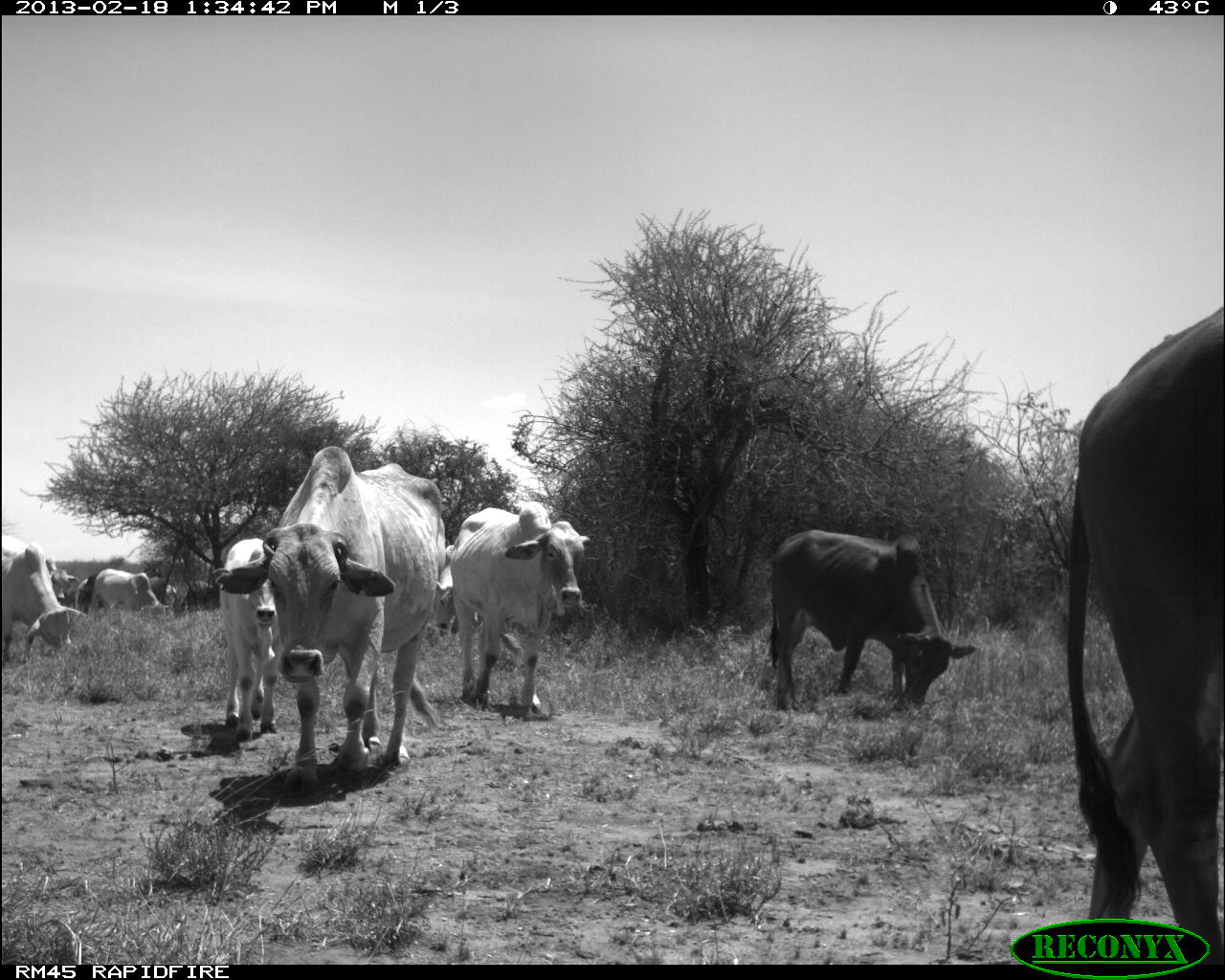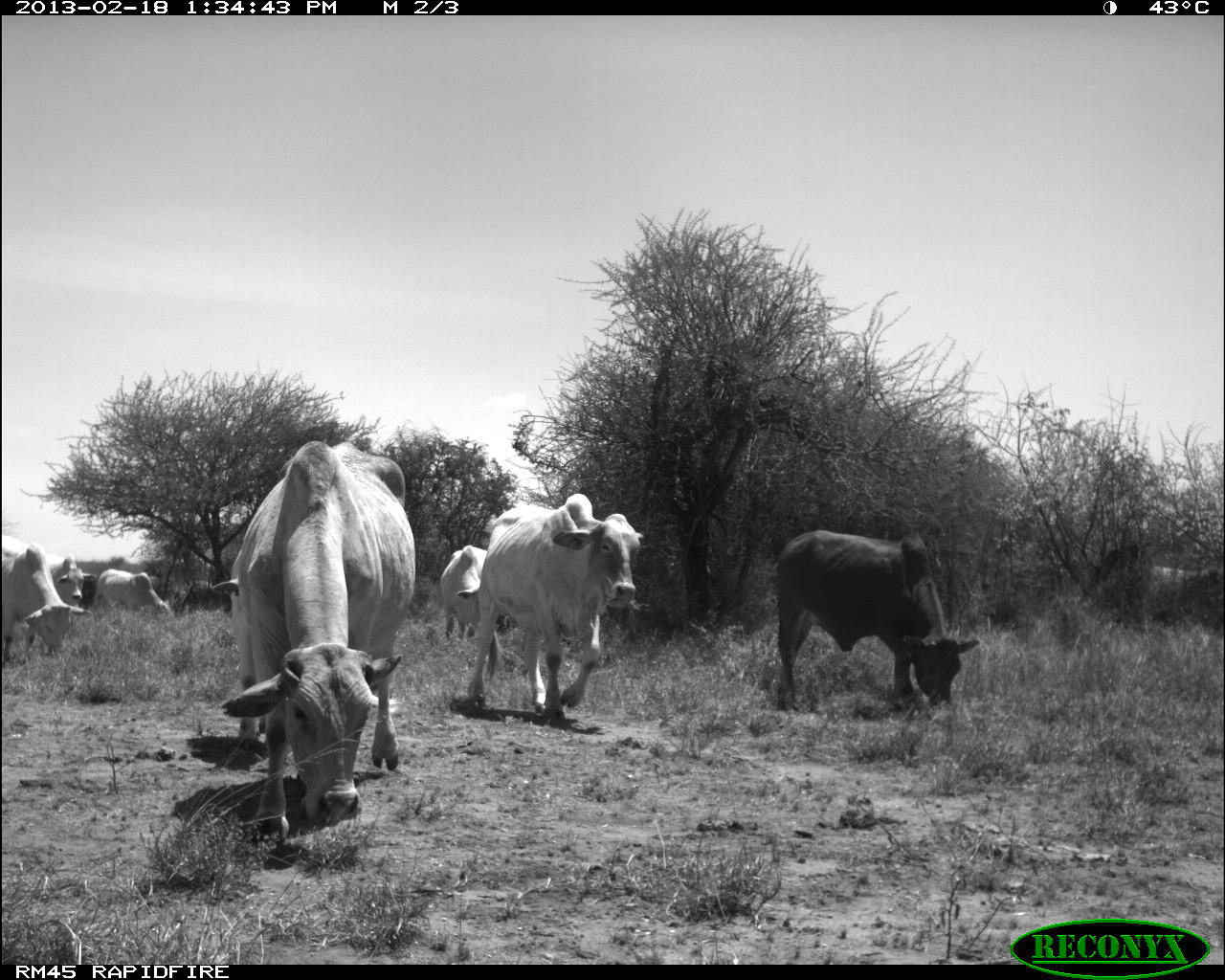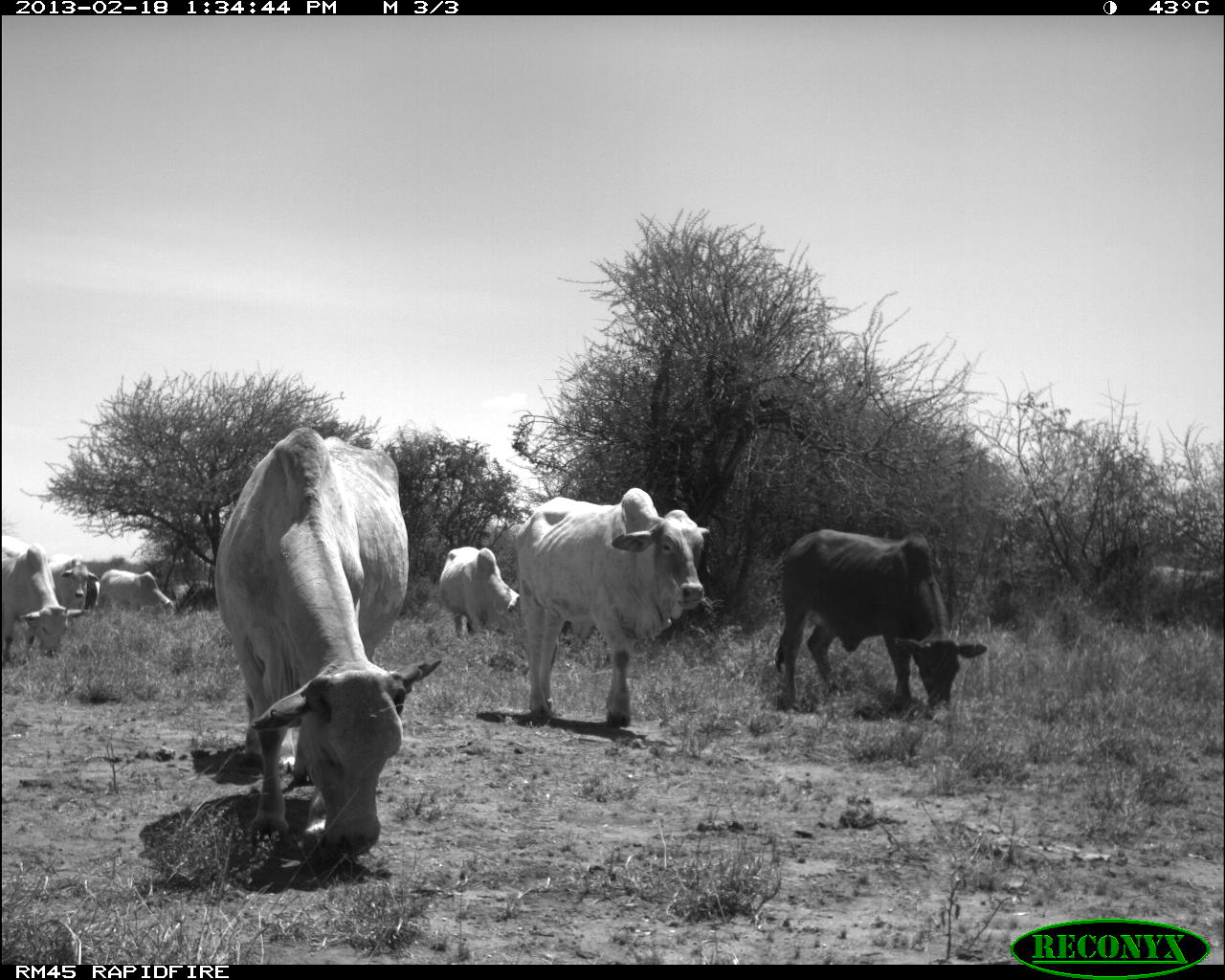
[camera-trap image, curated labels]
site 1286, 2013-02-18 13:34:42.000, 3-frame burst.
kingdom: Animalia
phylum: Chordata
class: Mammalia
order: Artiodactyla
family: Bovidae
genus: Bos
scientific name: Bos taurus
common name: domestic cattle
Bos taurus (domestic cattle), count 8.